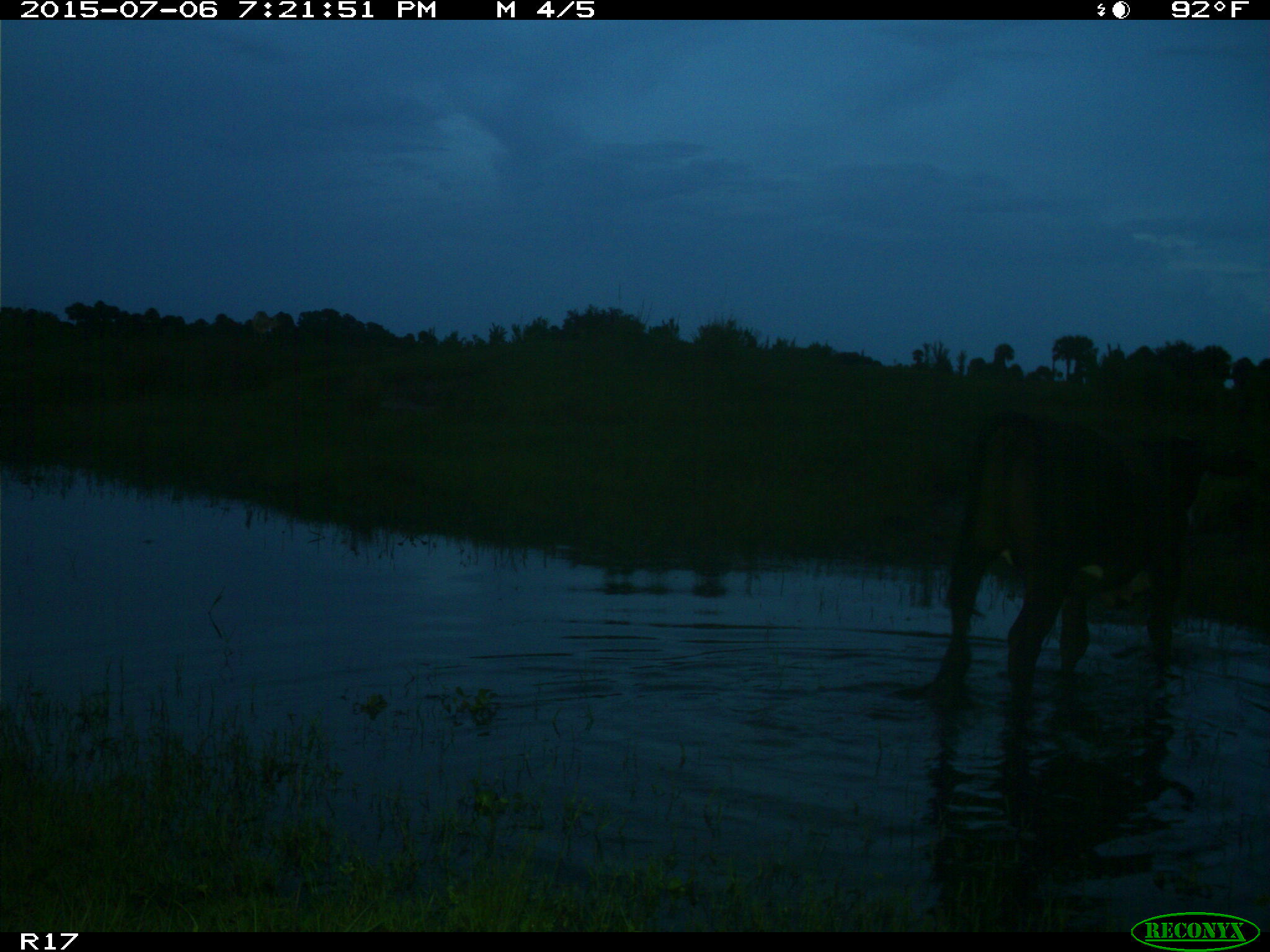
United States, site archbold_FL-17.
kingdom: Animalia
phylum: Chordata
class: Mammalia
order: Artiodactyla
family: Bovidae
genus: Bos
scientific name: Bos taurus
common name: domestic cow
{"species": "Bos taurus (domestic cow)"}